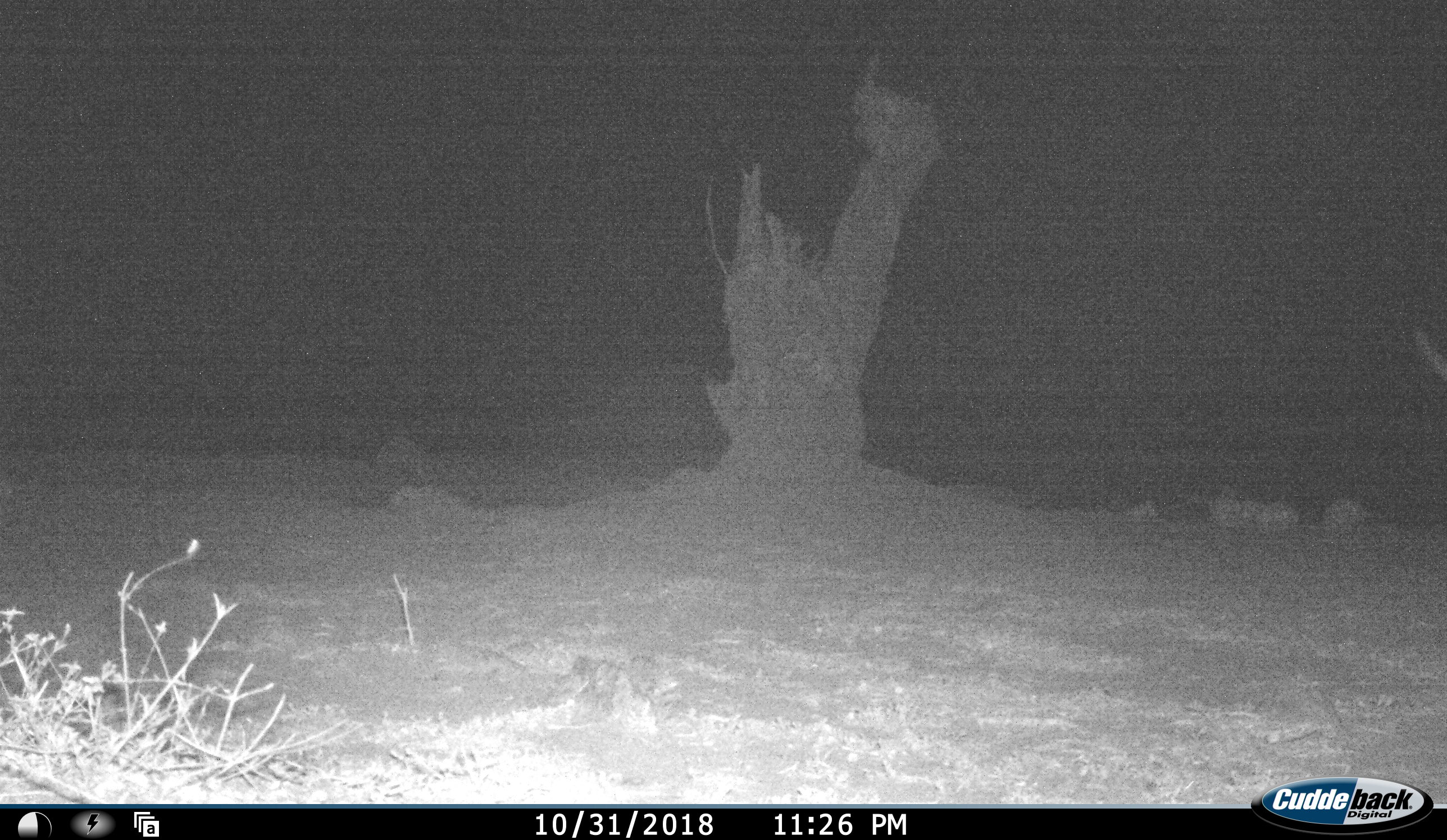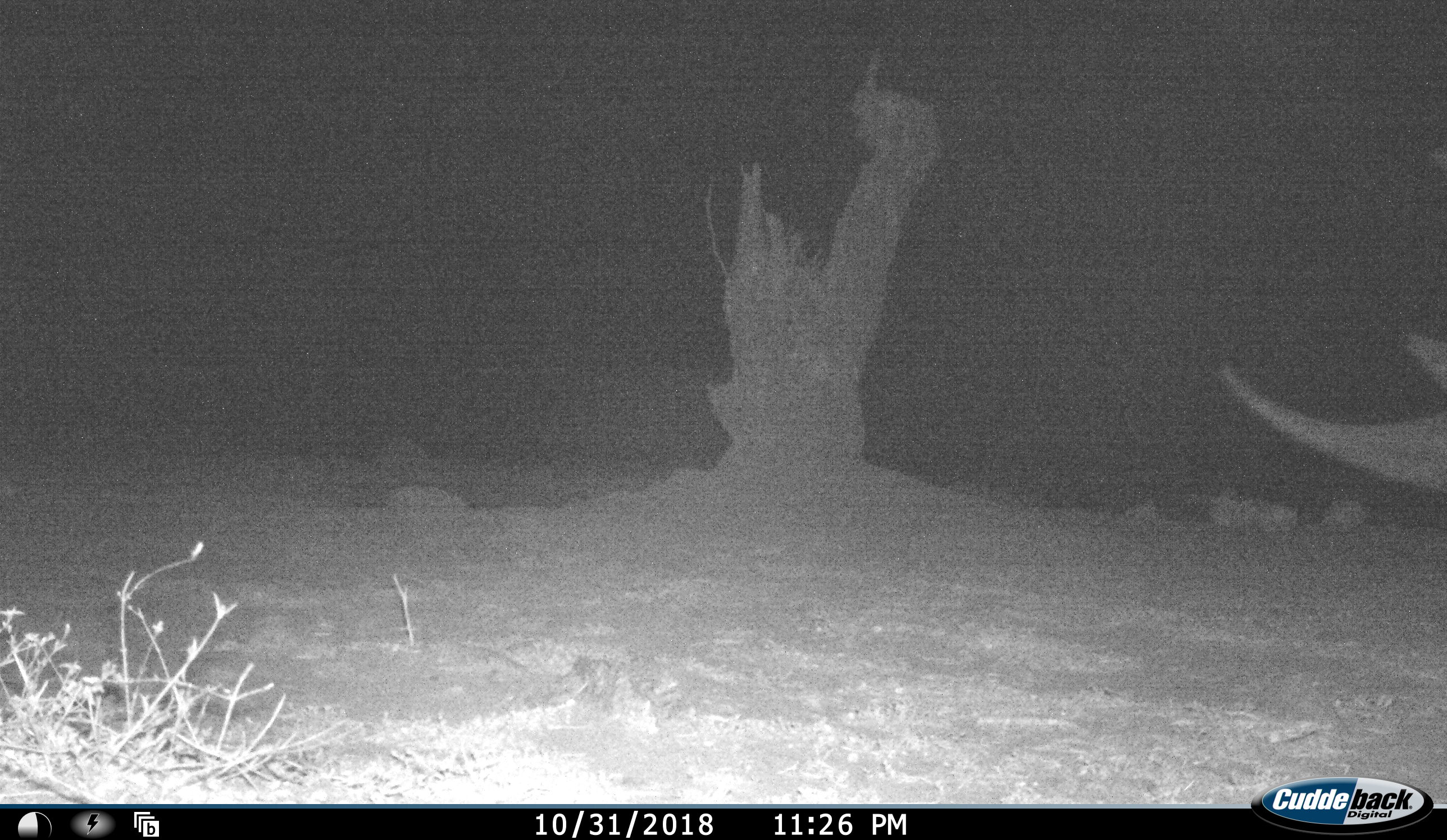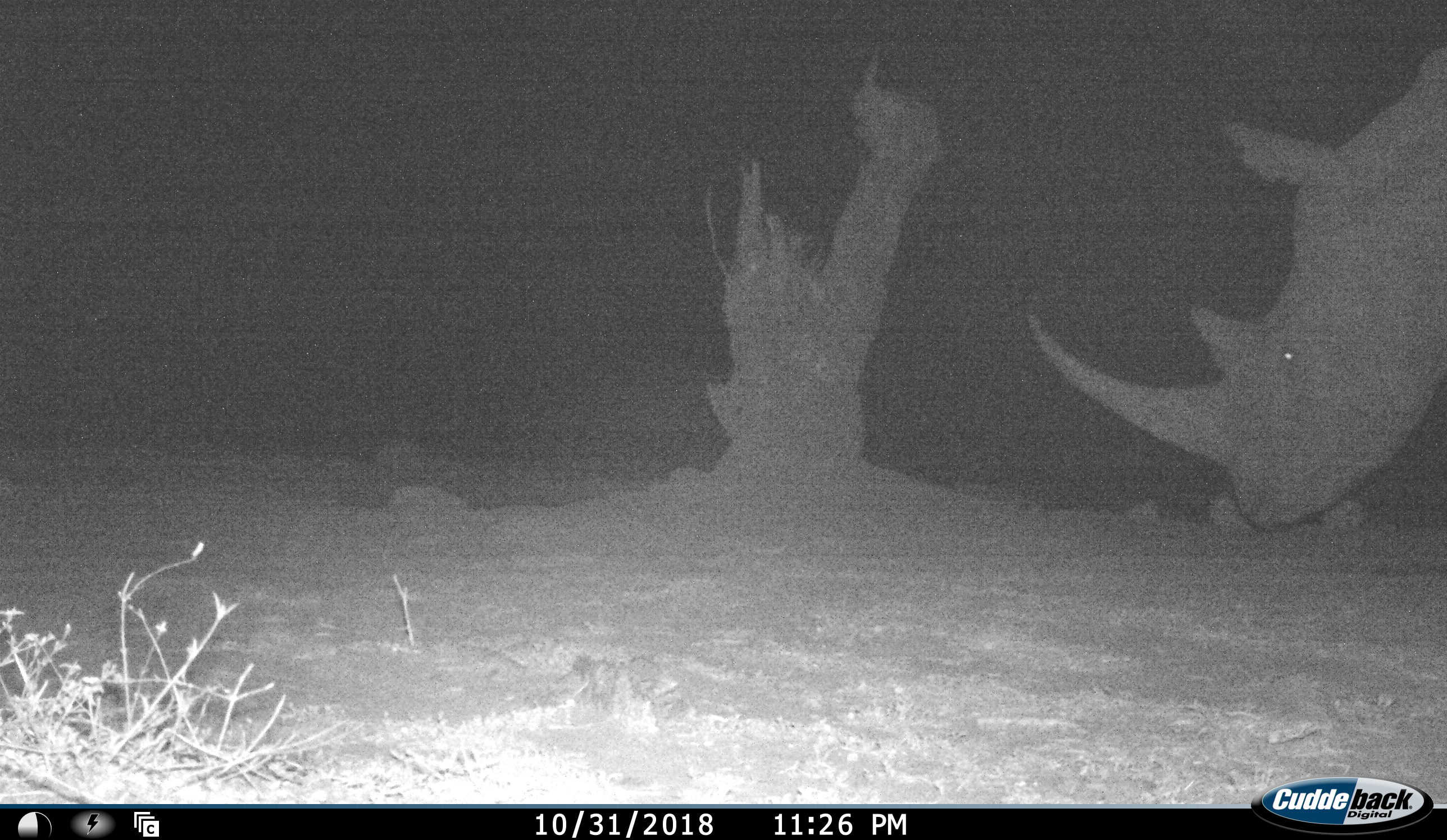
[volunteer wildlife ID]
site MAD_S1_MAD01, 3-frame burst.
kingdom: Animalia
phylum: Chordata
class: Mammalia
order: Perissodactyla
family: Rhinocerotidae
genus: Ceratotherium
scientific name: Ceratotherium simum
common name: white rhinoceros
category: rhinoceroswhite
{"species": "rhinoceroswhite (white rhinoceros) (Ceratotherium simum)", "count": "1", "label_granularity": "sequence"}